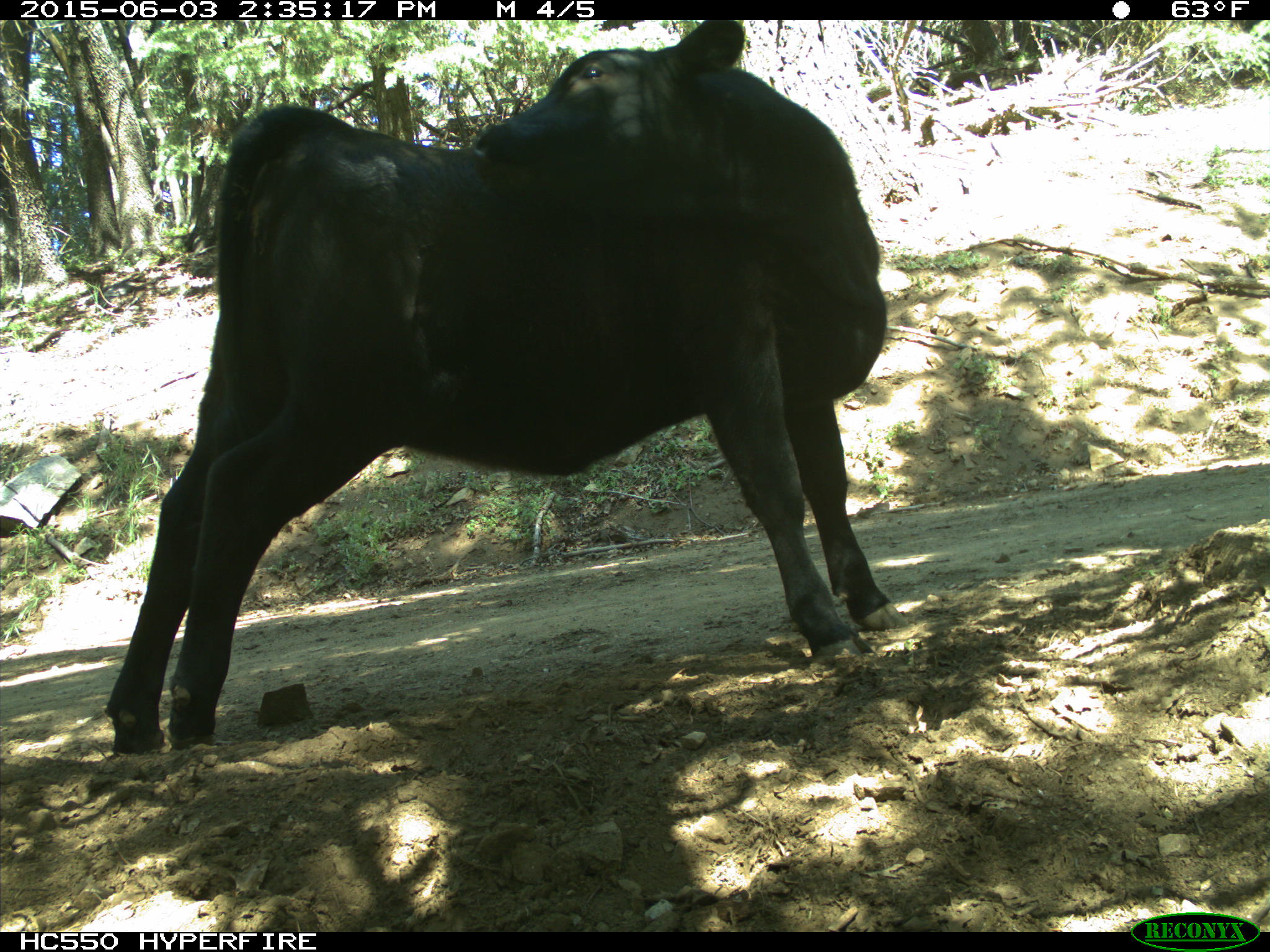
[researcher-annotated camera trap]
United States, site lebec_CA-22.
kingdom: Animalia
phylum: Chordata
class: Mammalia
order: Artiodactyla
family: Bovidae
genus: Bos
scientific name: Bos taurus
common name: domestic cow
Bos taurus (domestic cow).